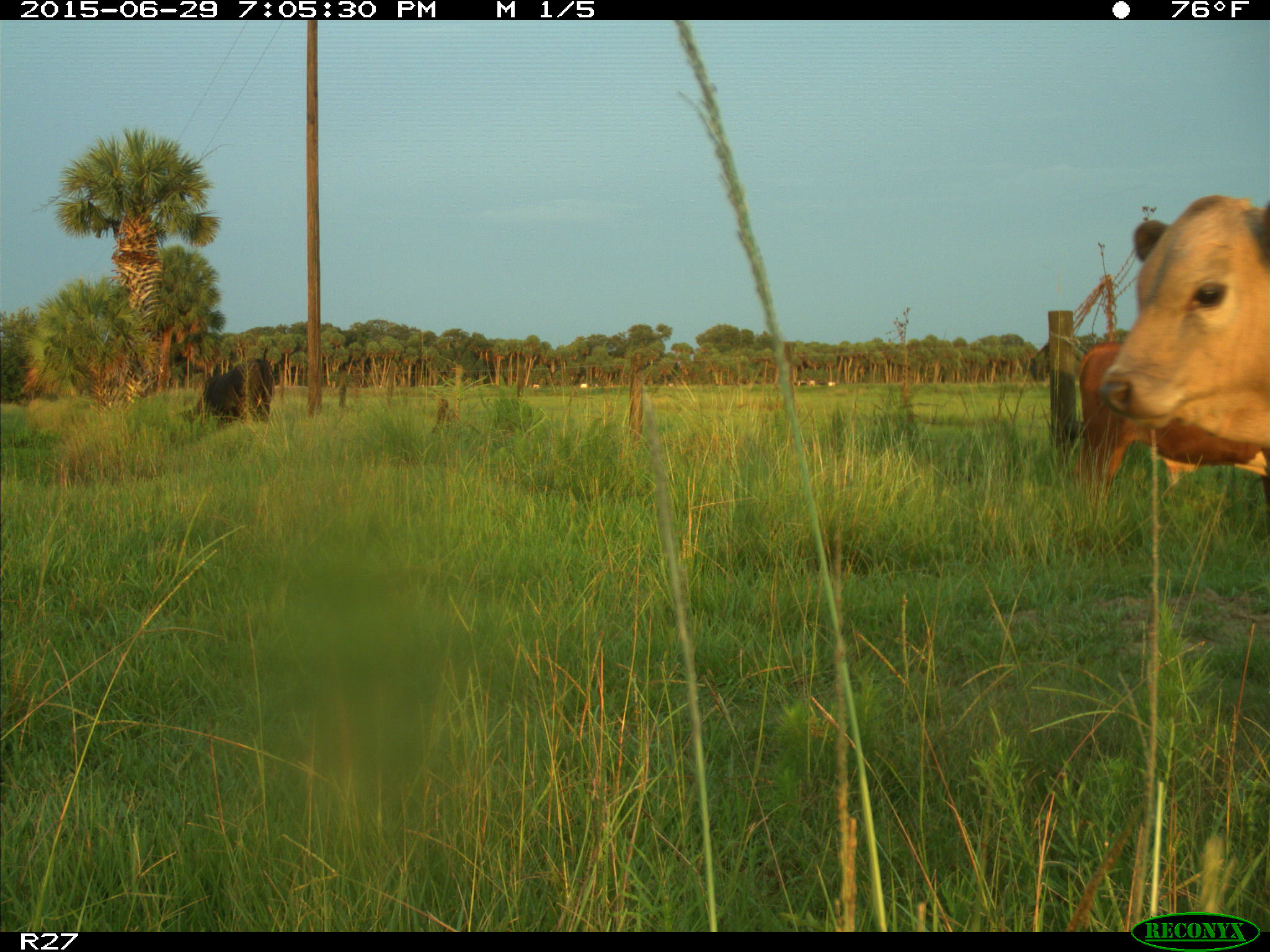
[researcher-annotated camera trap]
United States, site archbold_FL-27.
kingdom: Animalia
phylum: Chordata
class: Mammalia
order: Artiodactyla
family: Bovidae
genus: Bos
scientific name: Bos taurus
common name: domestic cow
Bos taurus (domestic cow).